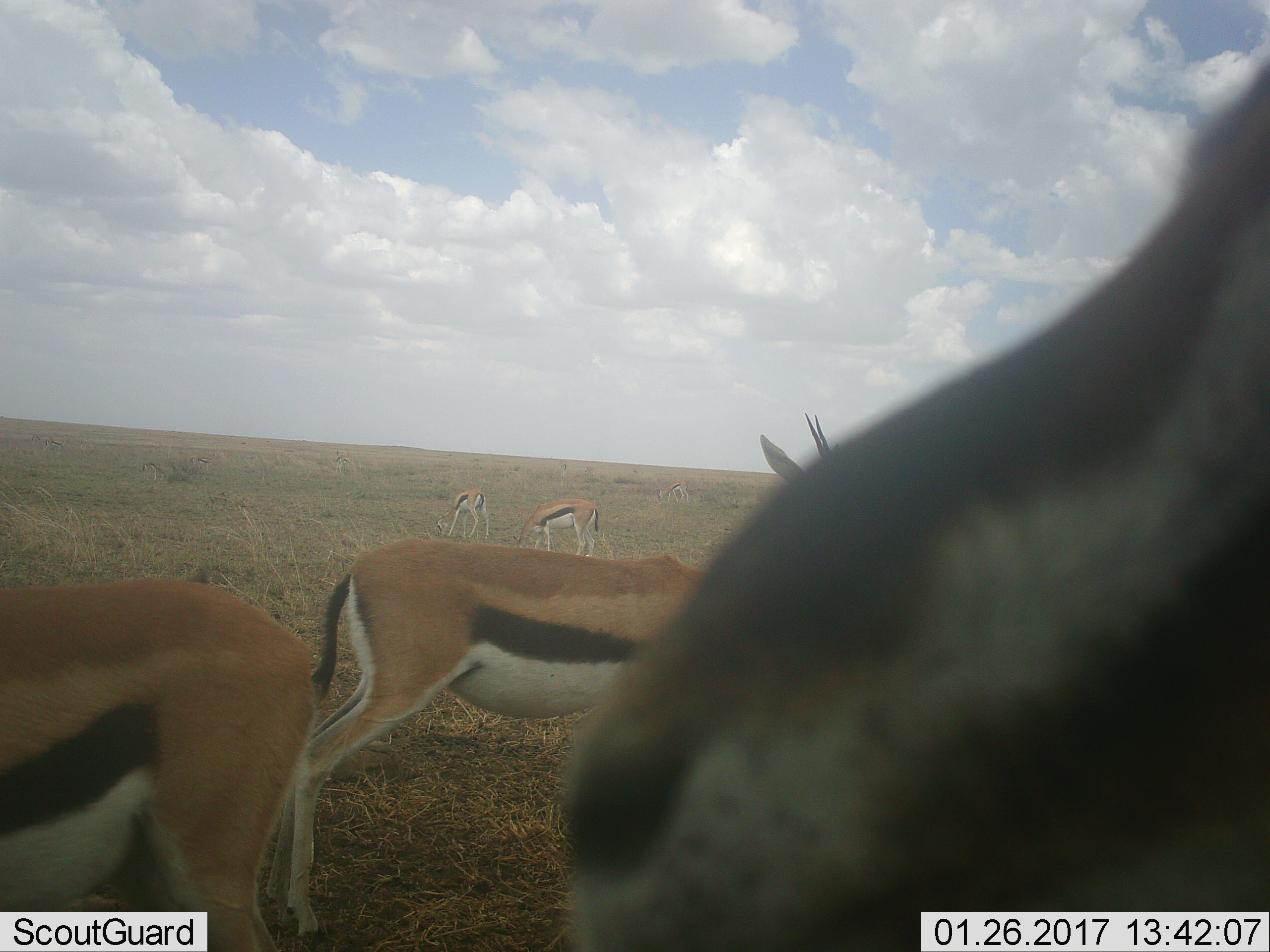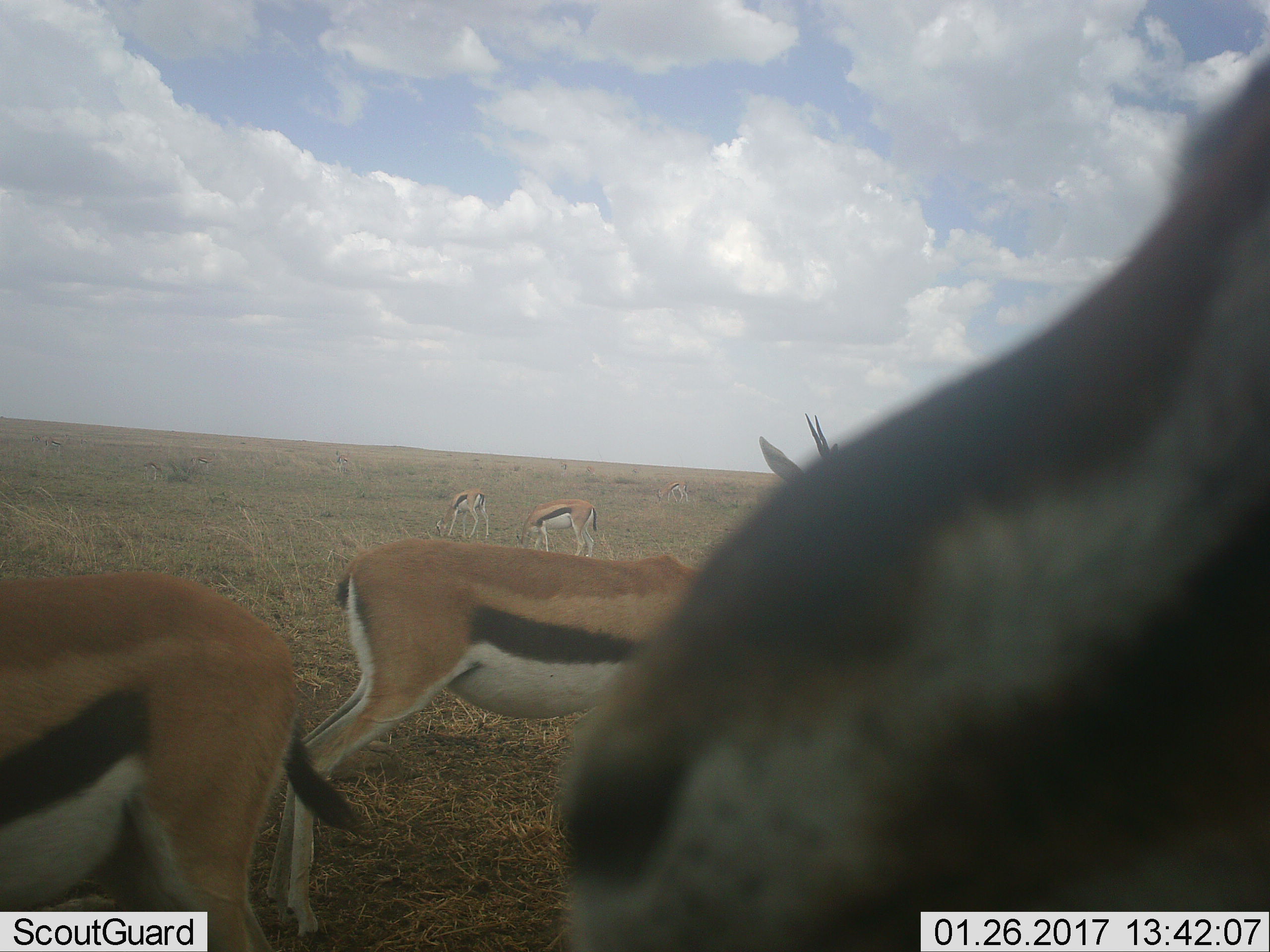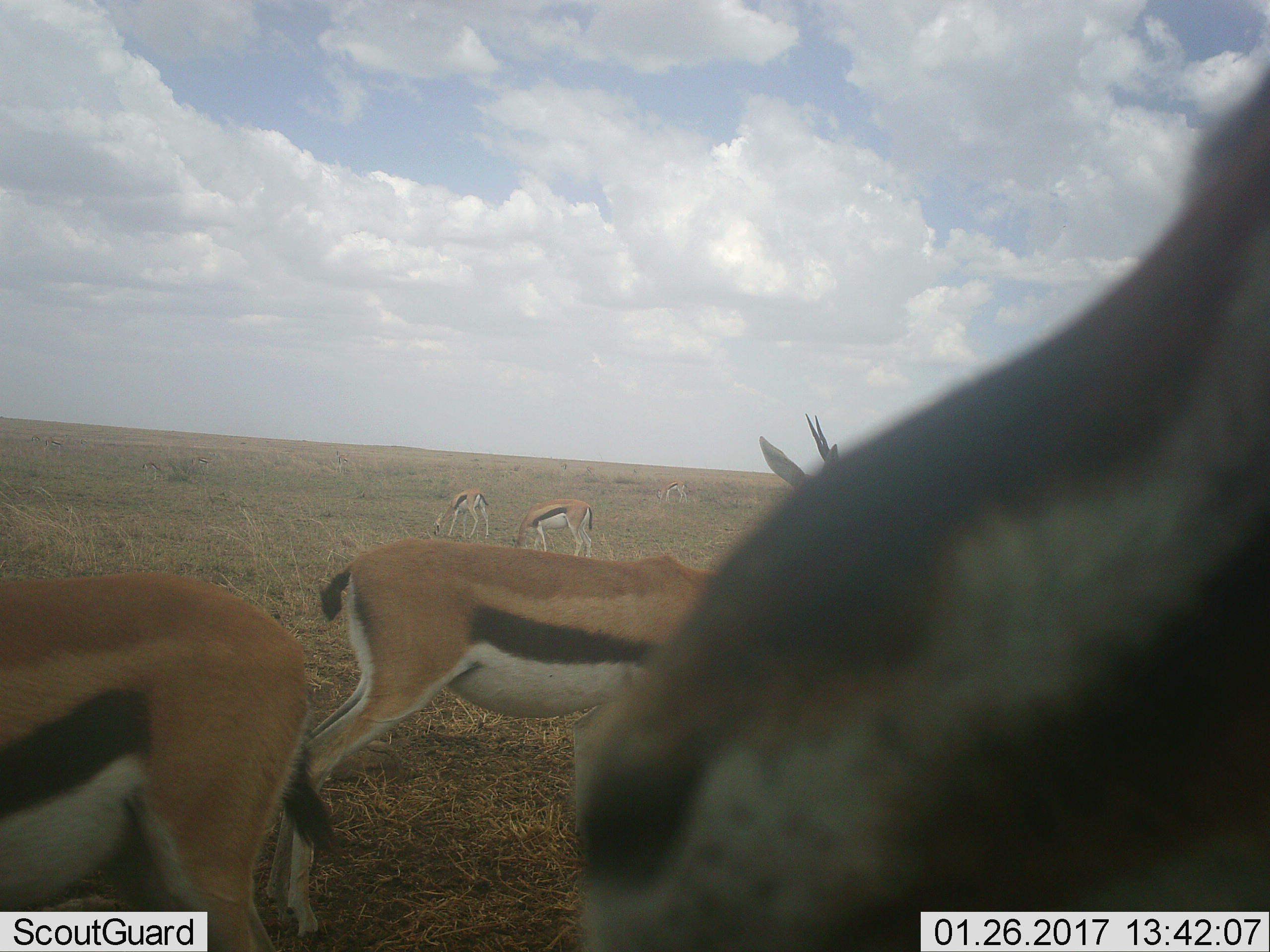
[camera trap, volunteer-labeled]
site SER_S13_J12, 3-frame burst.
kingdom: Animalia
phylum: Chordata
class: Mammalia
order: Artiodactyla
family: Bovidae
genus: Eudorcas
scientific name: Eudorcas thomsonii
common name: thomson's gazelle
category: gazellethomsons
Gazellethomsons (thomson's gazelle) (Eudorcas thomsonii), count 6. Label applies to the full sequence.